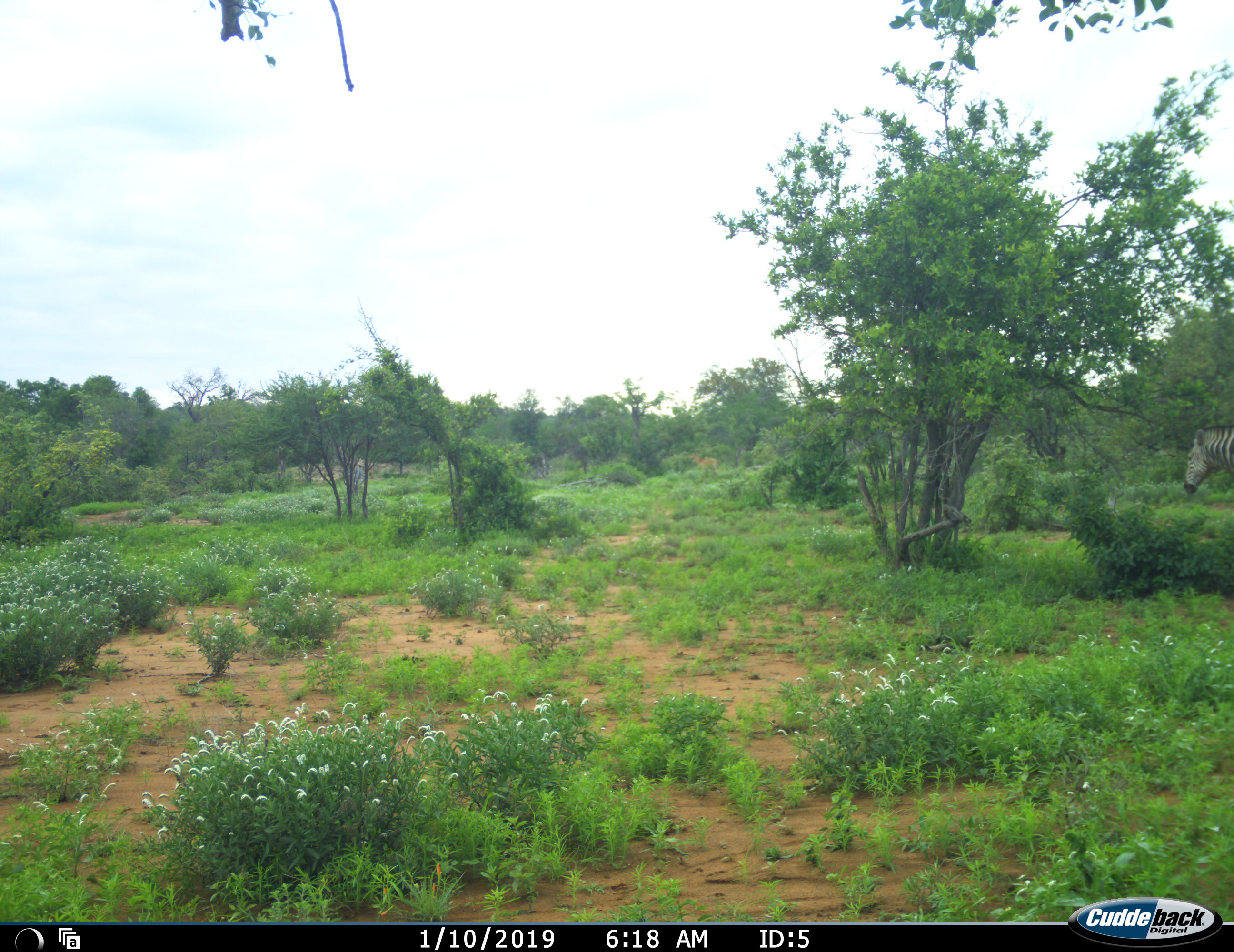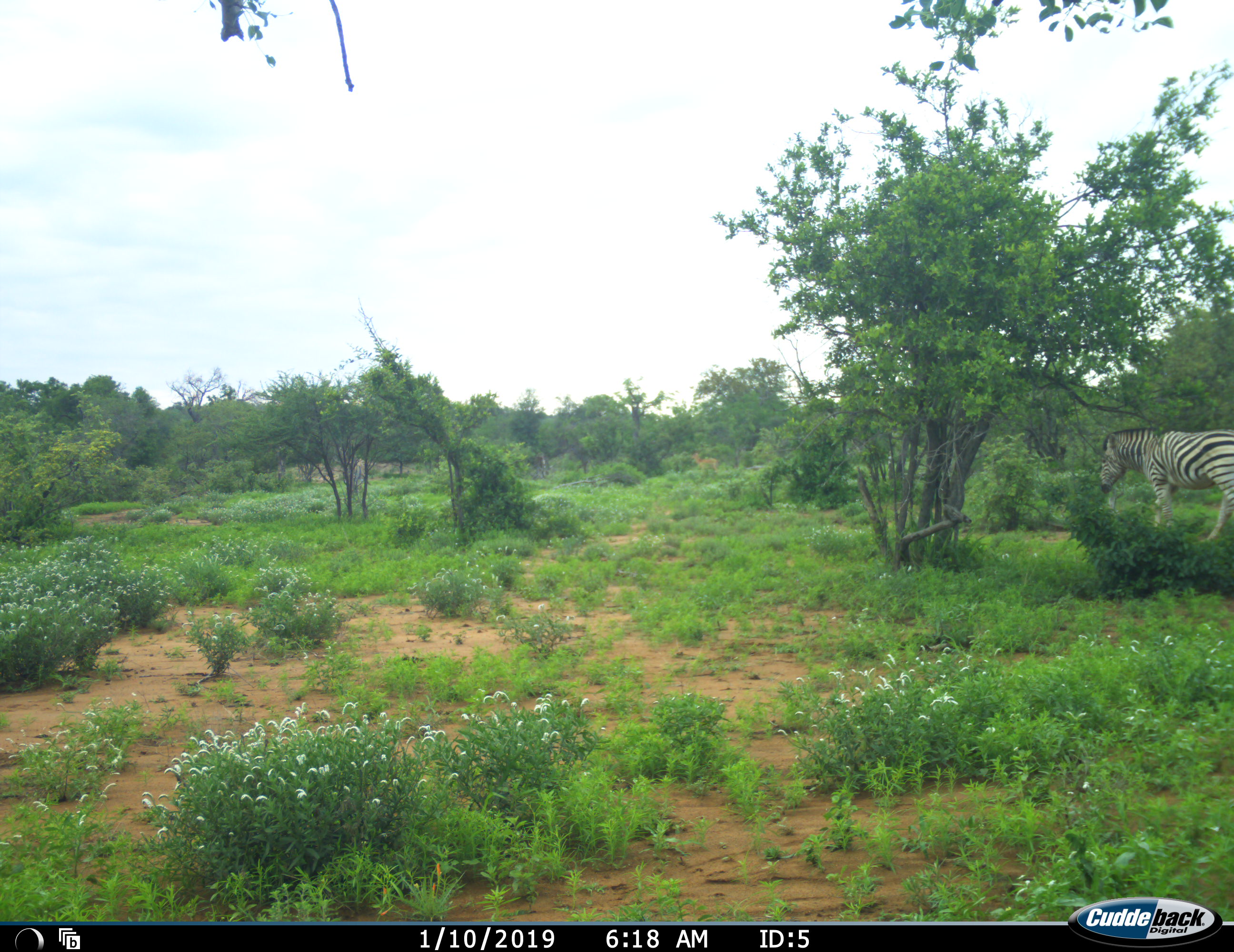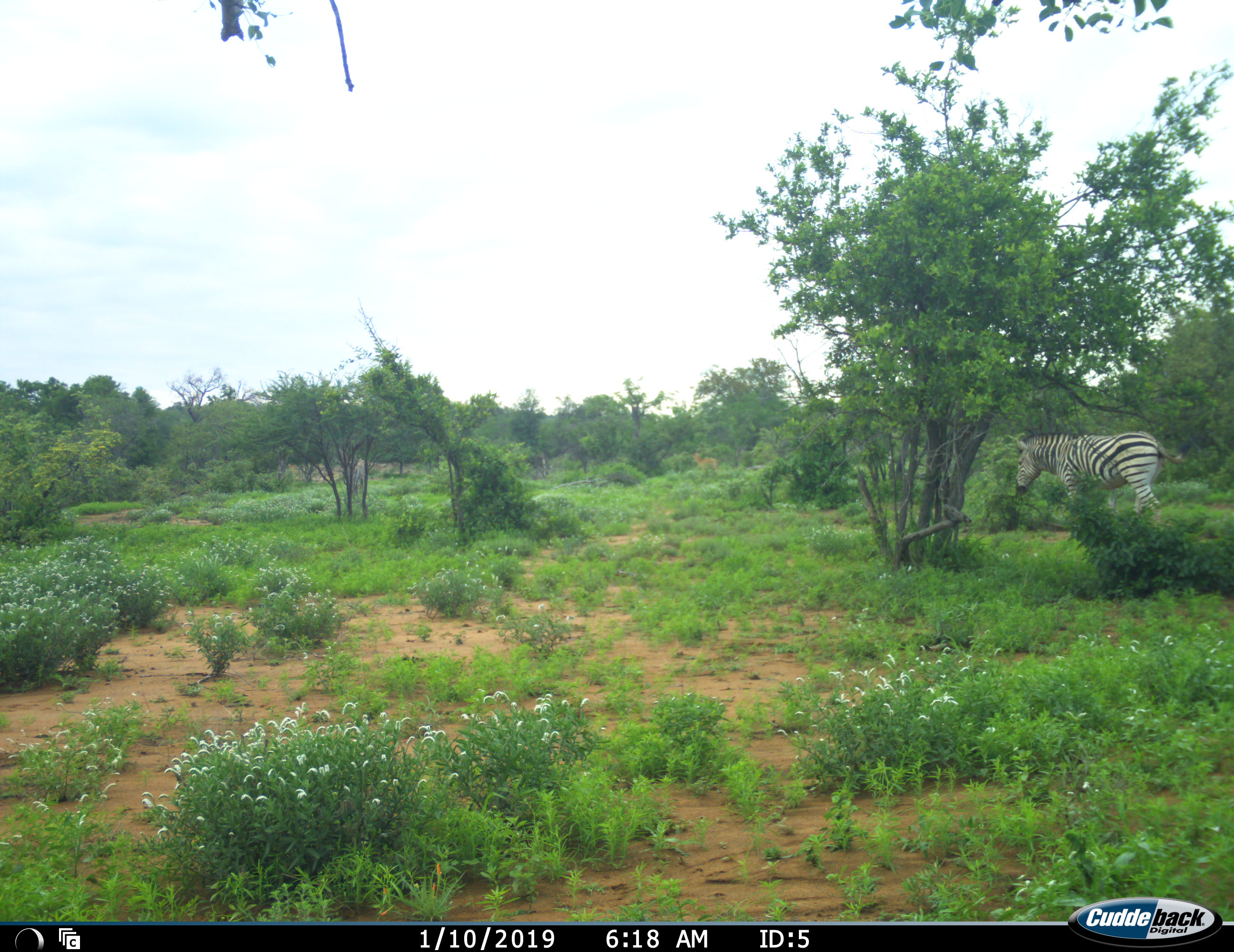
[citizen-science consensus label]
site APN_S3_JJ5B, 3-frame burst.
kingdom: Animalia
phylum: Chordata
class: Mammalia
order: Perissodactyla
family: Equidae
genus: Equus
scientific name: Equus quagga burchellii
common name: burchell's zebra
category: zebraburchells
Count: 1.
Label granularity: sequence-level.